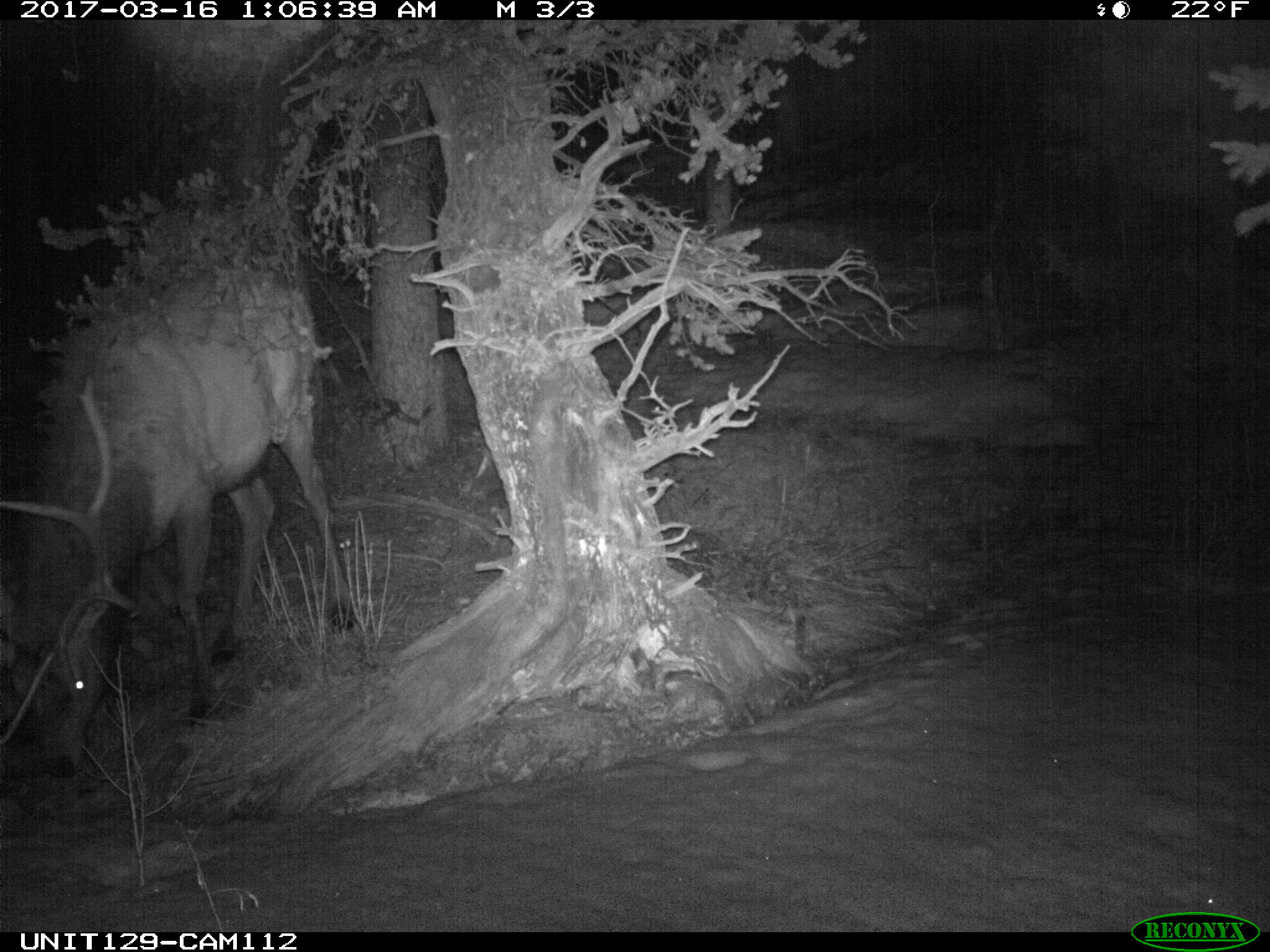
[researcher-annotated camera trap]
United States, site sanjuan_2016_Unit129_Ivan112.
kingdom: Animalia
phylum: Chordata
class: Mammalia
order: Artiodactyla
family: Cervidae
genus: Cervus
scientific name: Cervus elaphus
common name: red deer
Cervus elaphus (red deer).